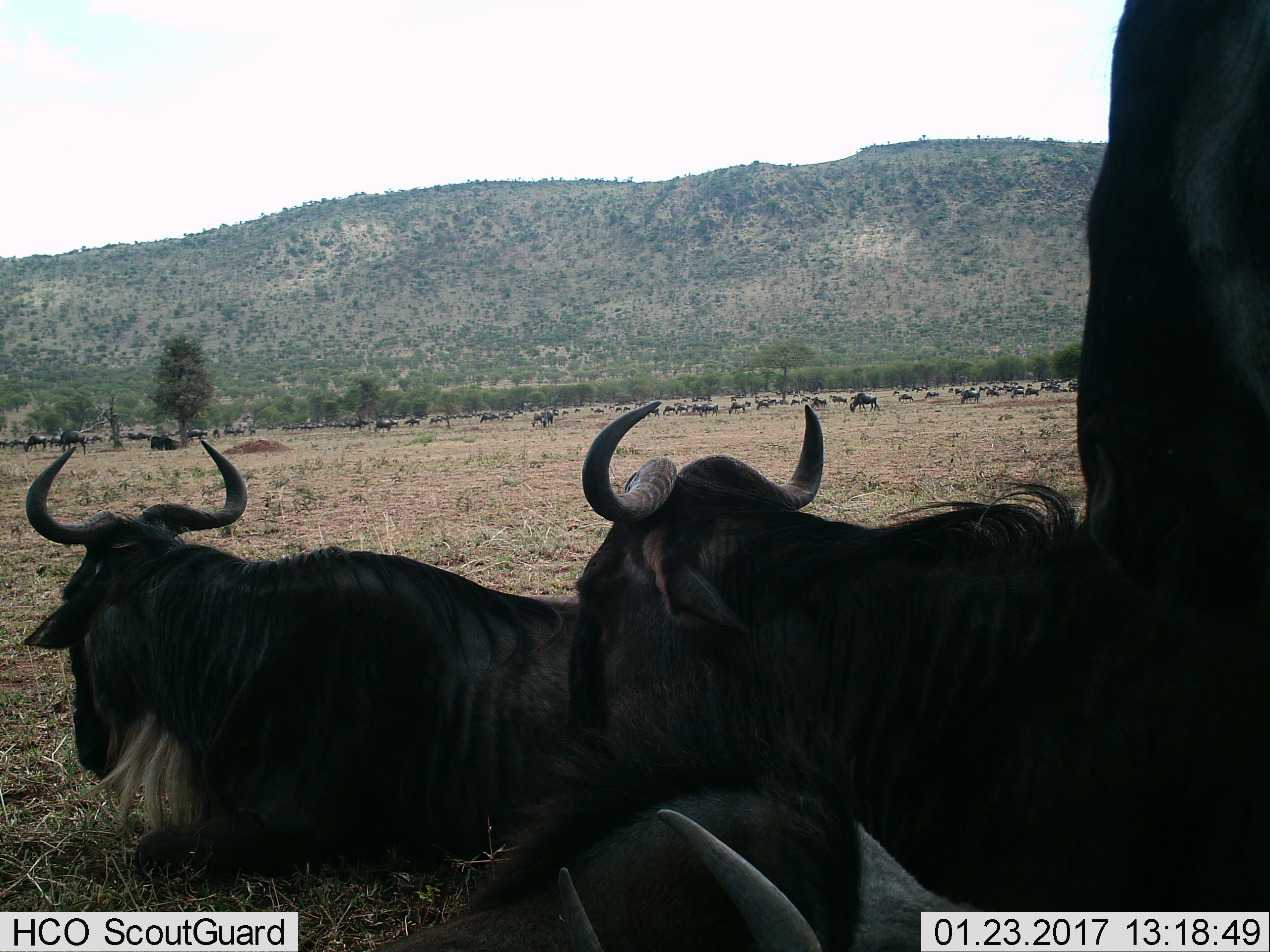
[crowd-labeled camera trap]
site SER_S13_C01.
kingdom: Animalia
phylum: Chordata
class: Mammalia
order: Artiodactyla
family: Bovidae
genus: Connochaetes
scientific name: Connochaetes taurinus taurinus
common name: blue wildebeest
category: wildebeestblue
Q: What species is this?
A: Wildebeestblue (blue wildebeest) (Connochaetes taurinus taurinus).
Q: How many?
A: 51+.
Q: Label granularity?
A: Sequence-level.